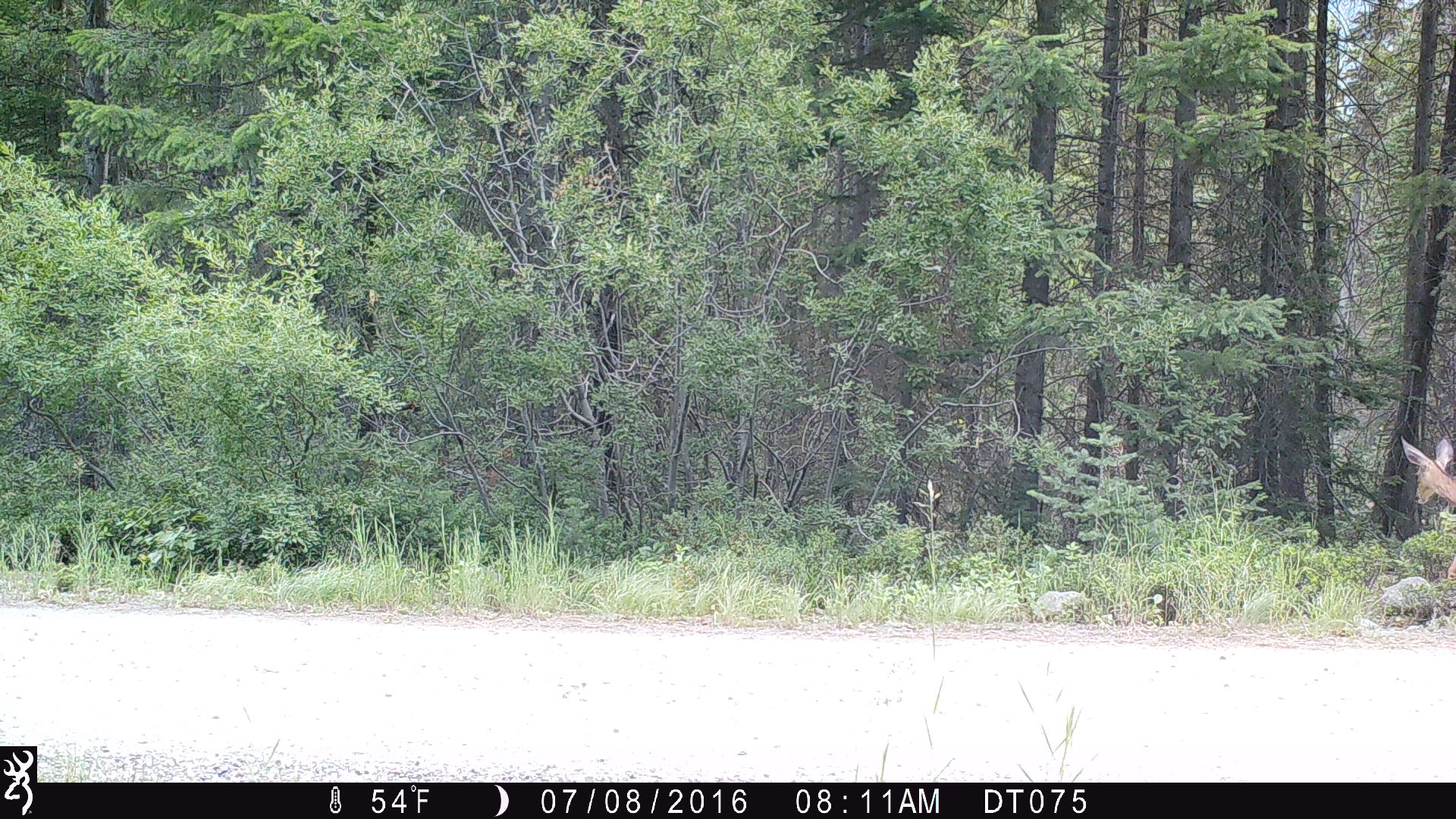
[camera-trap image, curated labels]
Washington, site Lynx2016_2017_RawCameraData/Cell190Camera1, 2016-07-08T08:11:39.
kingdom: Animalia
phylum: Chordata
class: Mammalia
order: Artiodactyla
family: Cervidae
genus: Odocoileus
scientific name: Odocoileus hemionus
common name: mule deer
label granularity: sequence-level